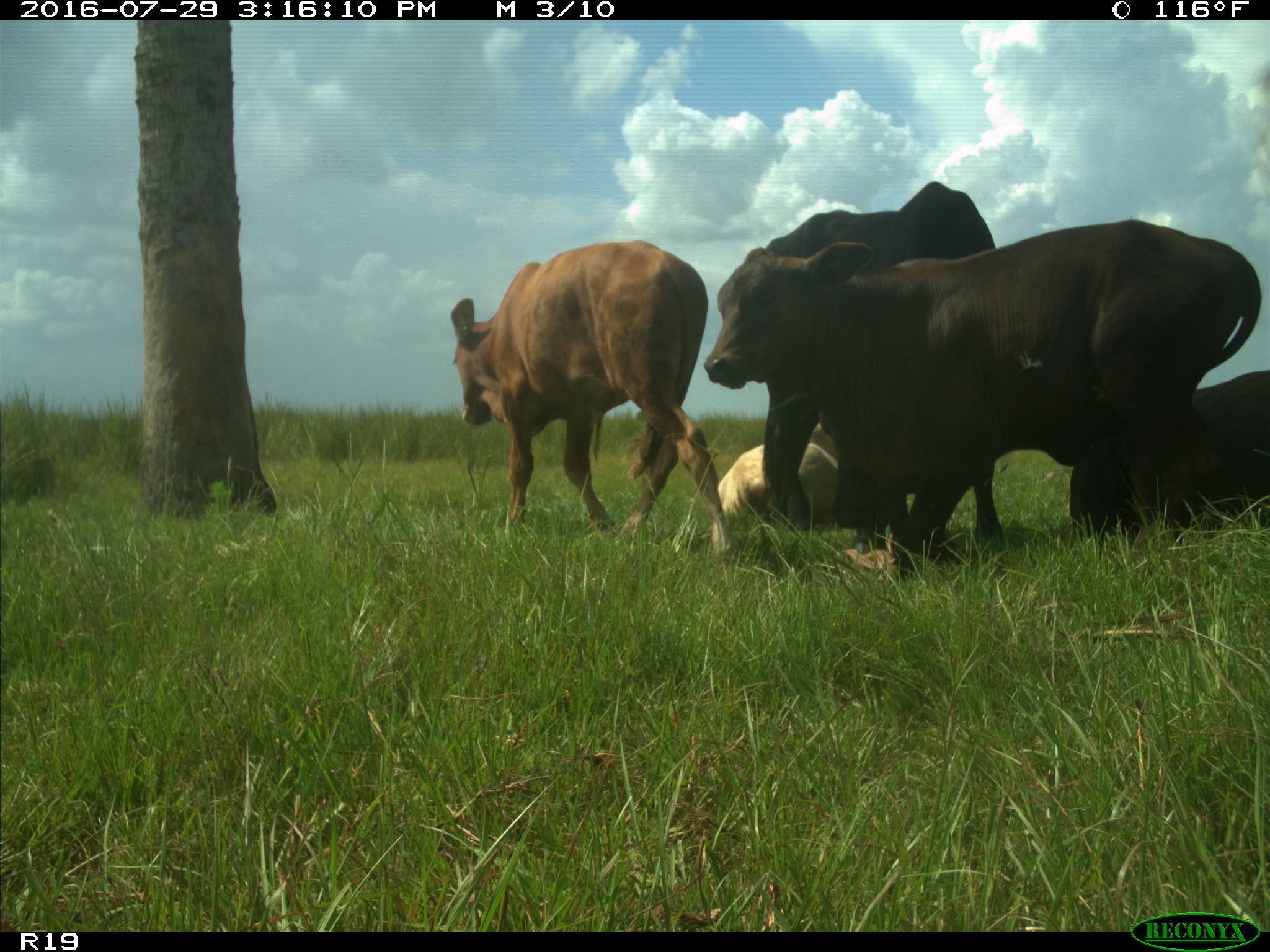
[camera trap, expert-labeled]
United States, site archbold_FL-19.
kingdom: Animalia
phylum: Chordata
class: Mammalia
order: Artiodactyla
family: Bovidae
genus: Bos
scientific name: Bos taurus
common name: domestic cow